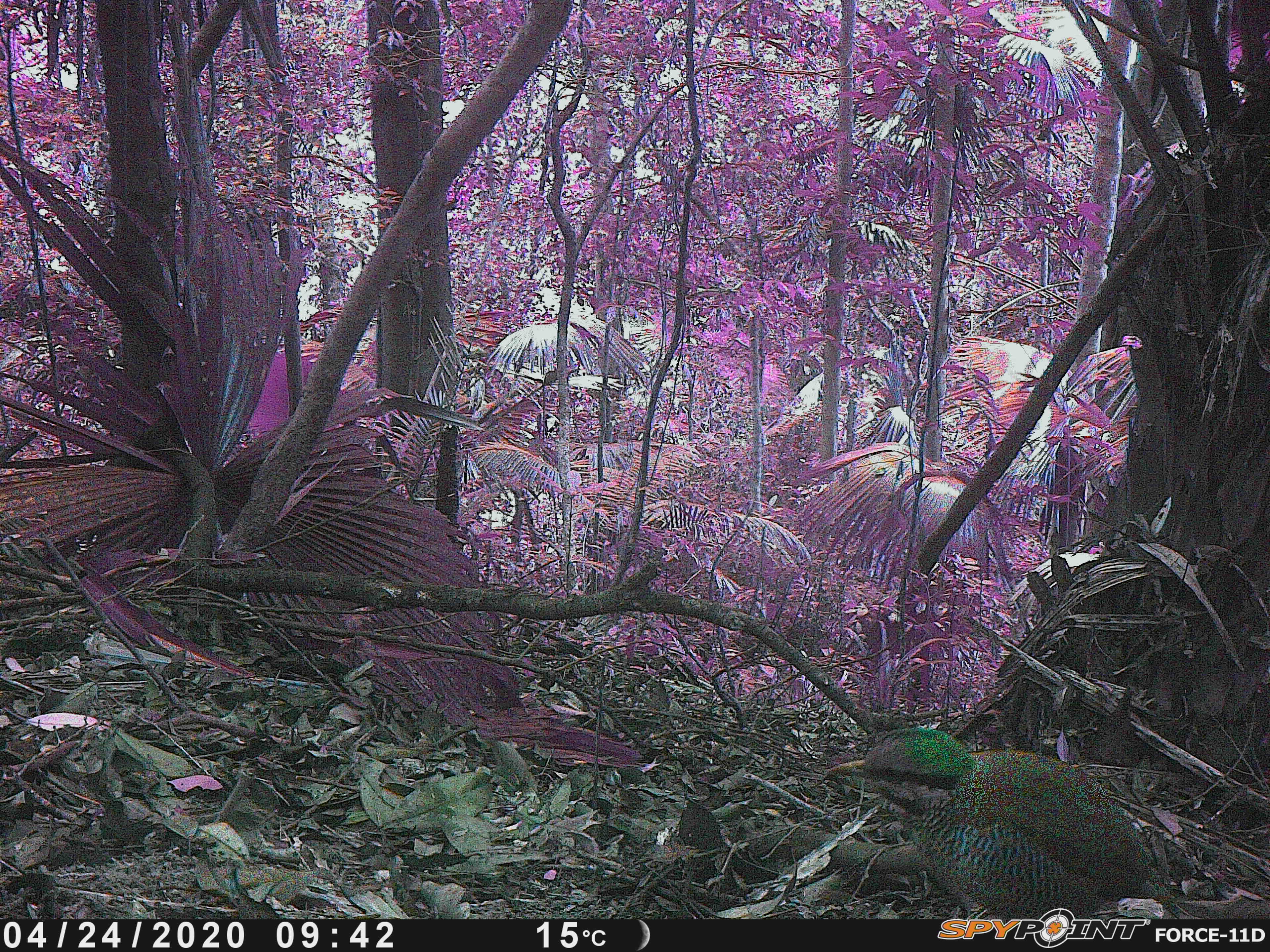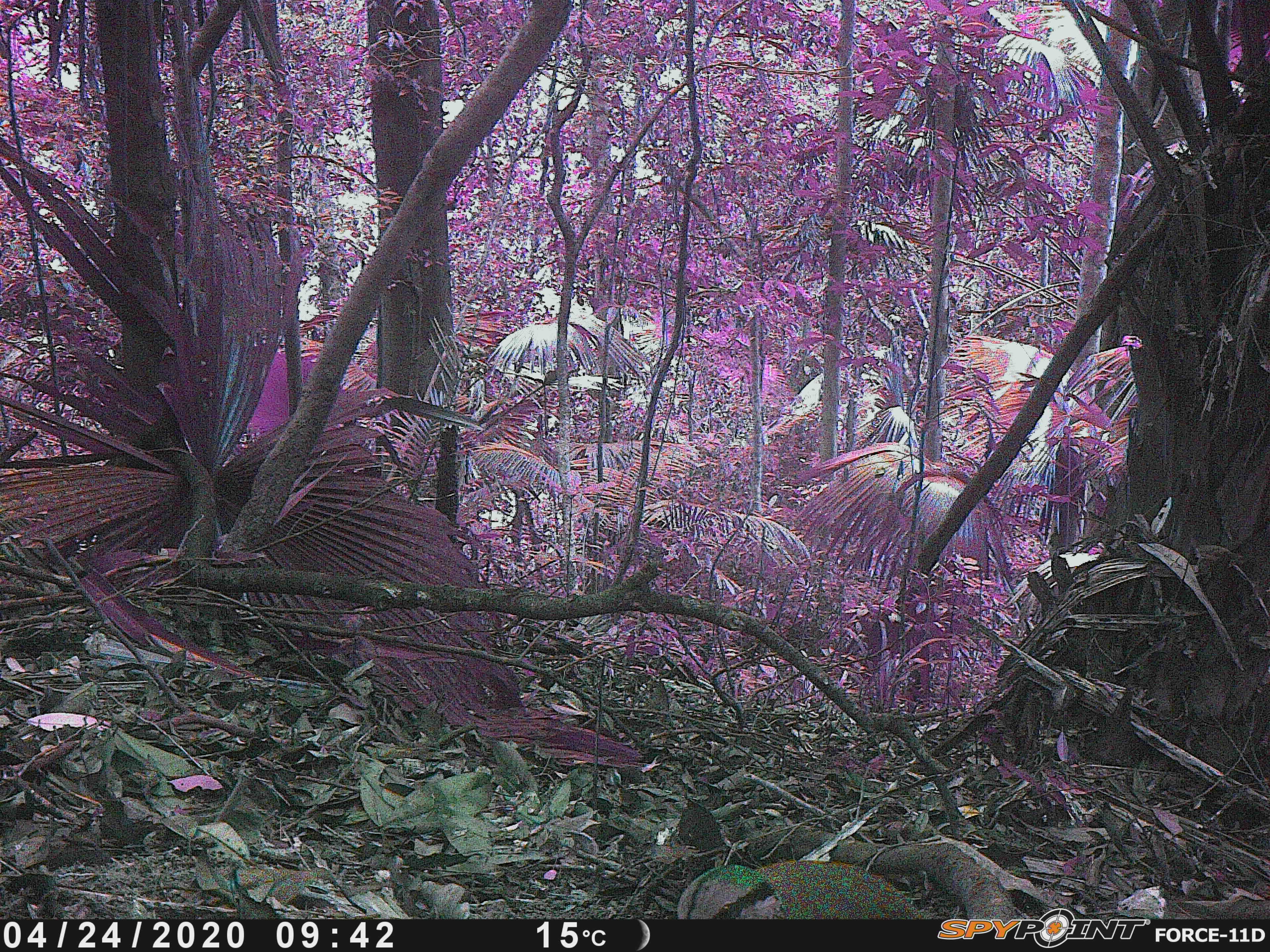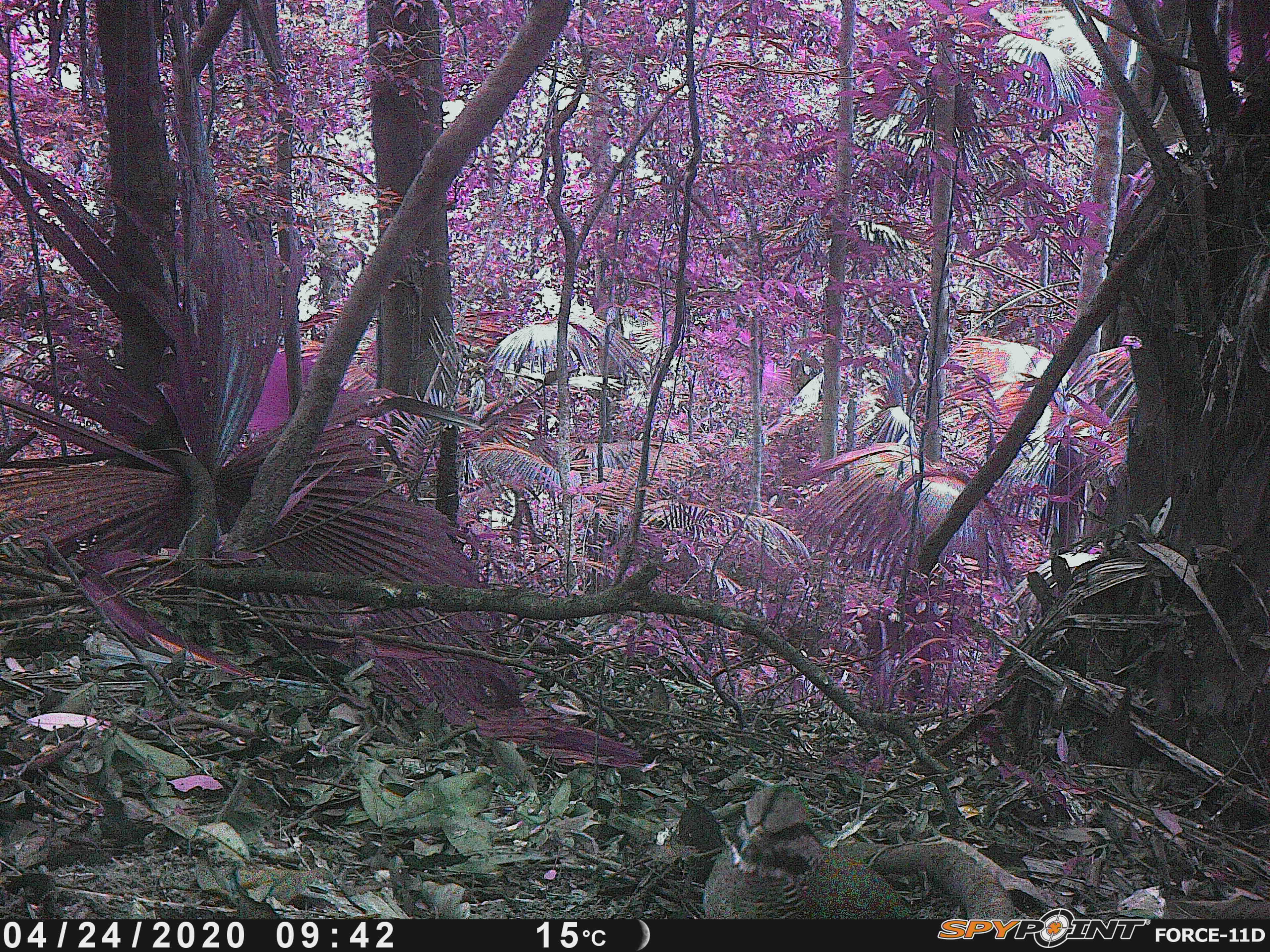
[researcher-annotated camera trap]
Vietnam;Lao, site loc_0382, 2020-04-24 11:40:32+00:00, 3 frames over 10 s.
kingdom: Animalia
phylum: Chordata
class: Aves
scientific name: Aves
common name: bird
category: unidentified bird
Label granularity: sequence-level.